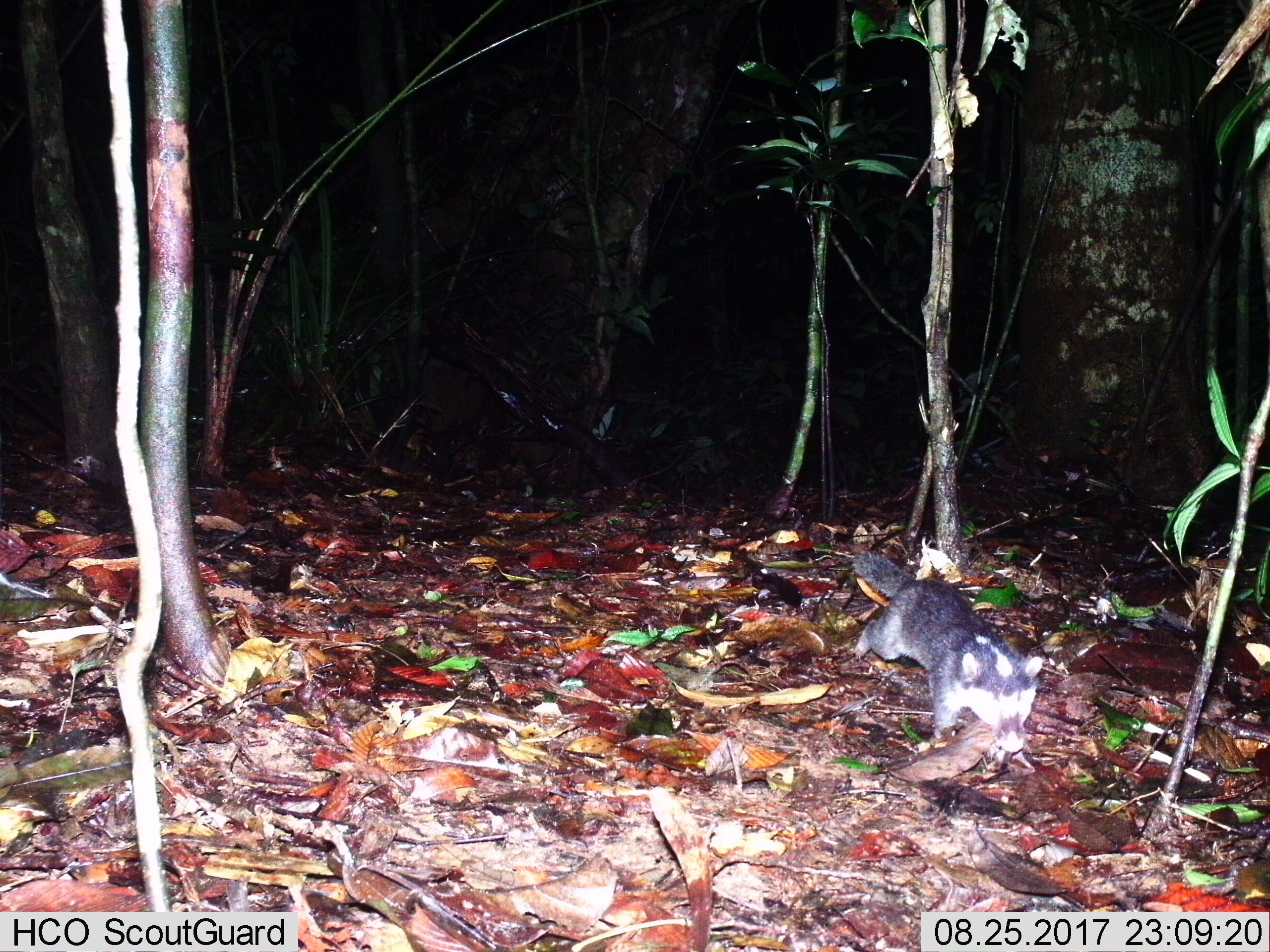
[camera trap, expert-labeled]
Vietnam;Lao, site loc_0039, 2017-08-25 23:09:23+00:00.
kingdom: Animalia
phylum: Chordata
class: Mammalia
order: Carnivora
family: Mustelidae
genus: Melogale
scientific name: Melogale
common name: ferret badger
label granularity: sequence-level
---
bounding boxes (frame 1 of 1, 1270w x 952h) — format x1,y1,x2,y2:
ferret badger: 843,545,1056,794